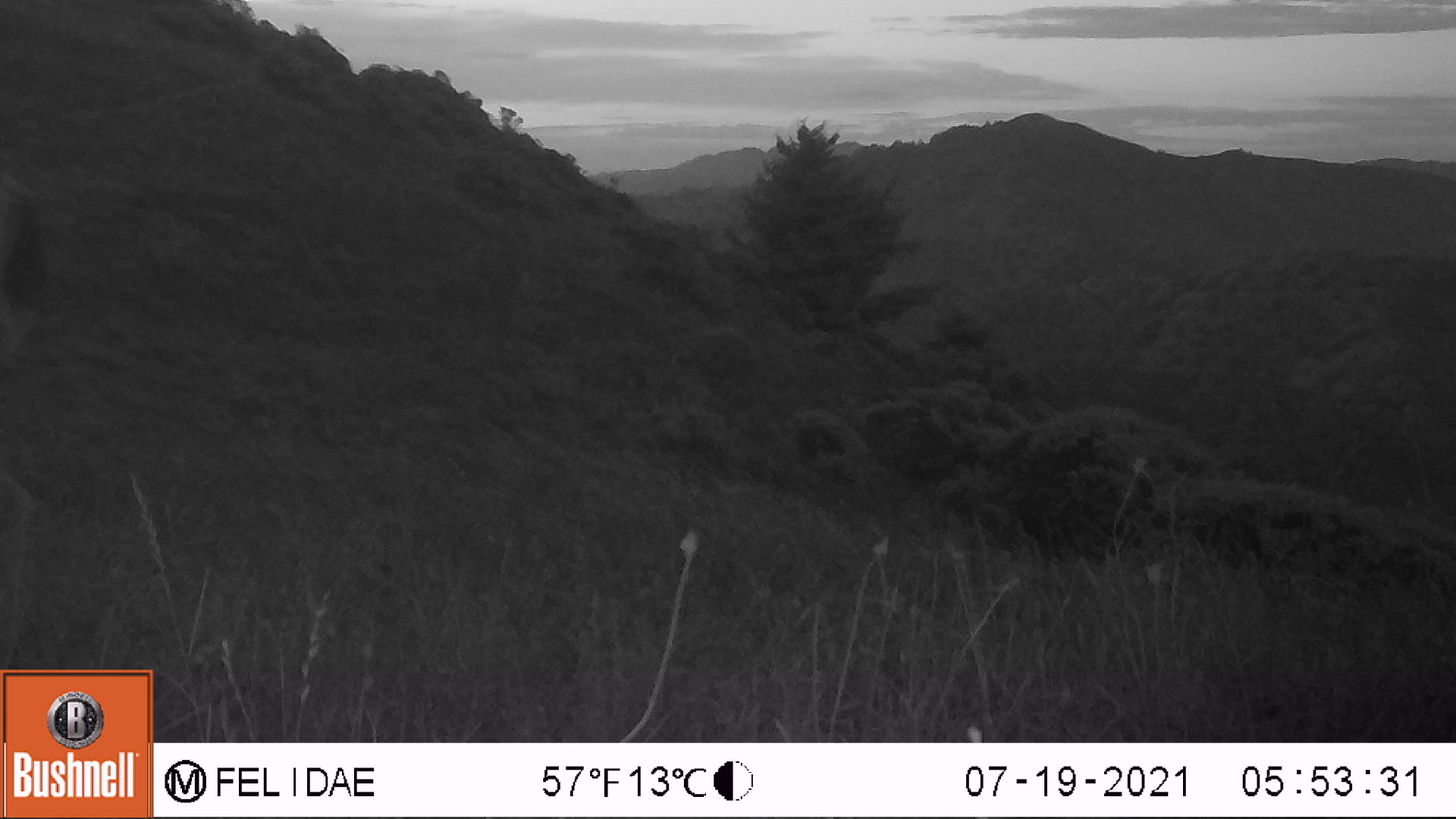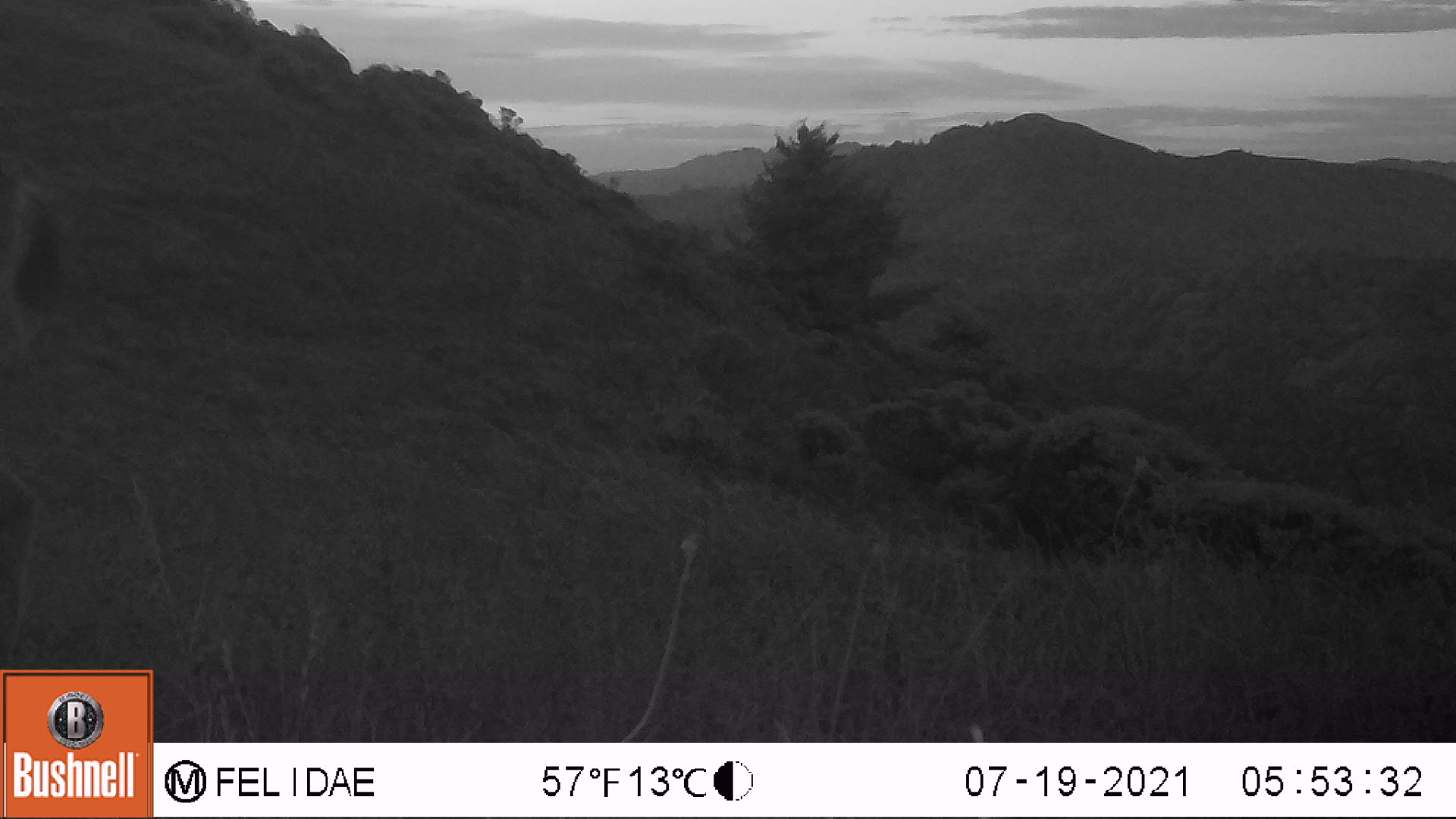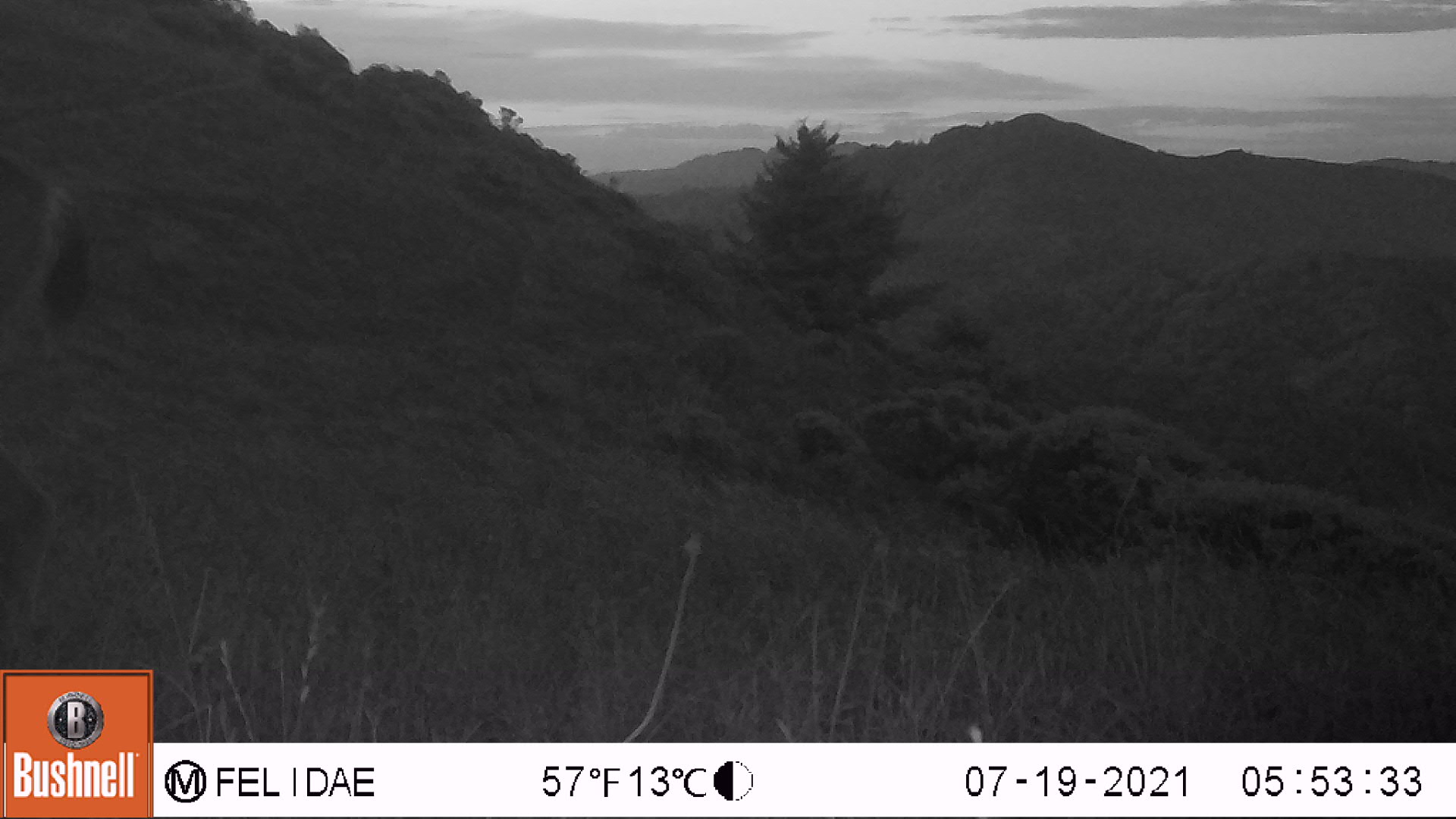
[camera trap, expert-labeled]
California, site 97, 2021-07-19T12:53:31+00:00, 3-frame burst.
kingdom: Animalia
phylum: Chordata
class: Mammalia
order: Artiodactyla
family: Cervidae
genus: Odocoileus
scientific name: Odocoileus hemionus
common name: mule deer